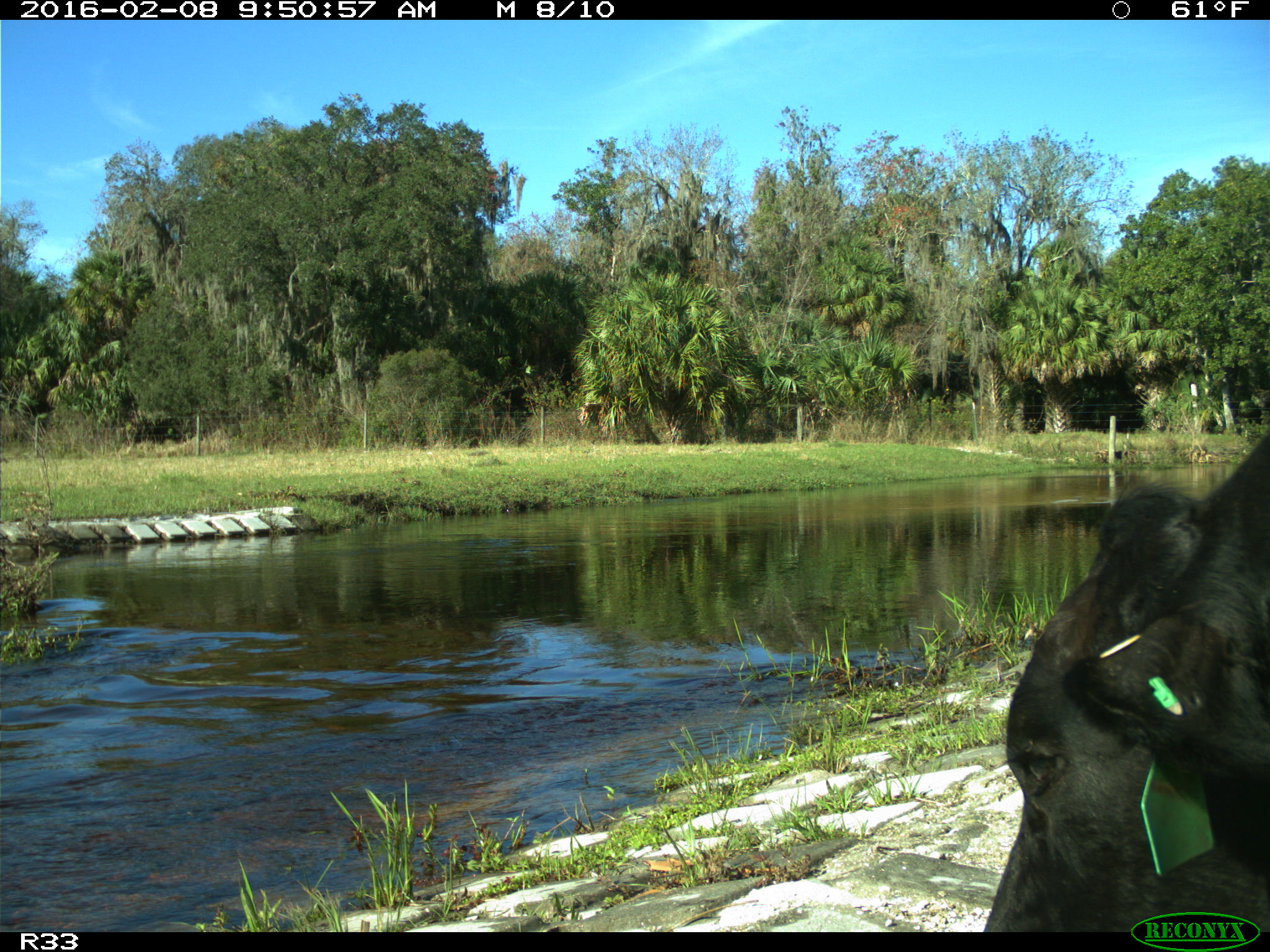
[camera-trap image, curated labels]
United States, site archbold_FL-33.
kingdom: Animalia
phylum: Chordata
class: Mammalia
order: Artiodactyla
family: Bovidae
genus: Bos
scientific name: Bos taurus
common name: domestic cow